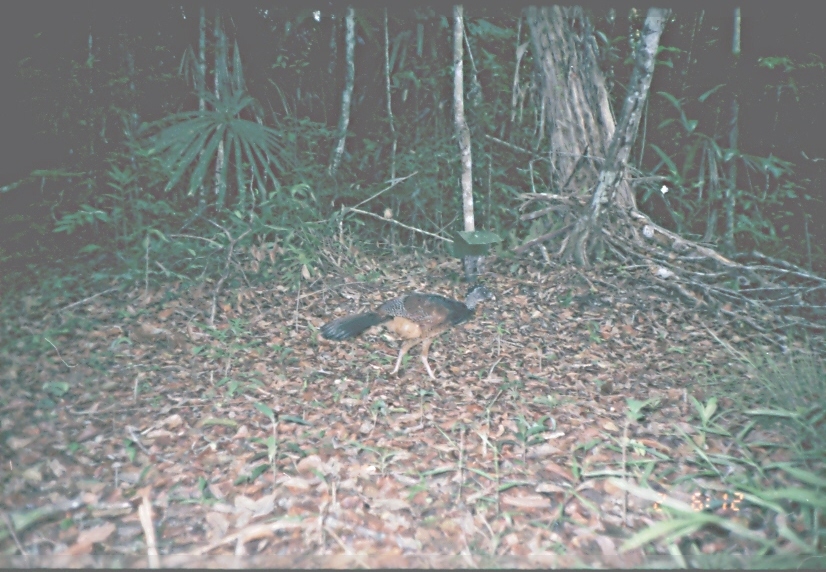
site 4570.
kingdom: Animalia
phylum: Chordata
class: Aves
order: Galliformes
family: Cracidae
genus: Crax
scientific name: Crax rubra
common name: great curassow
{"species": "Crax rubra (great curassow)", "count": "1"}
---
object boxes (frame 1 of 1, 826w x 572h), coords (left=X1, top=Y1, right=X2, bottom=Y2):
crax rubra: (left=319, top=280, right=496, bottom=380)